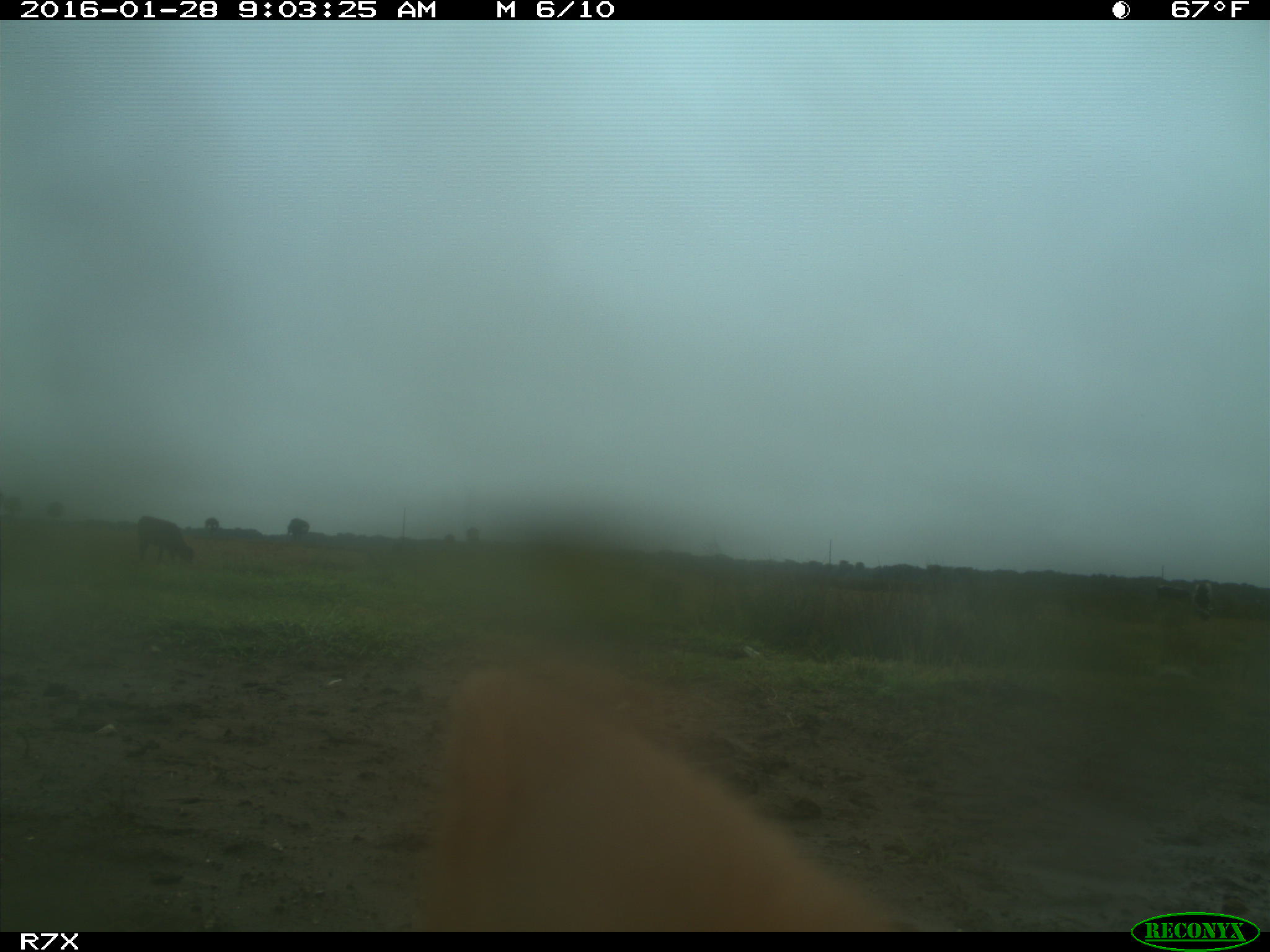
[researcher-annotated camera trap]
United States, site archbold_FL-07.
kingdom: Animalia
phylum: Chordata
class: Mammalia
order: Artiodactyla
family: Bovidae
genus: Bos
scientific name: Bos taurus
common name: domestic cow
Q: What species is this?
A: Bos taurus (domestic cow).